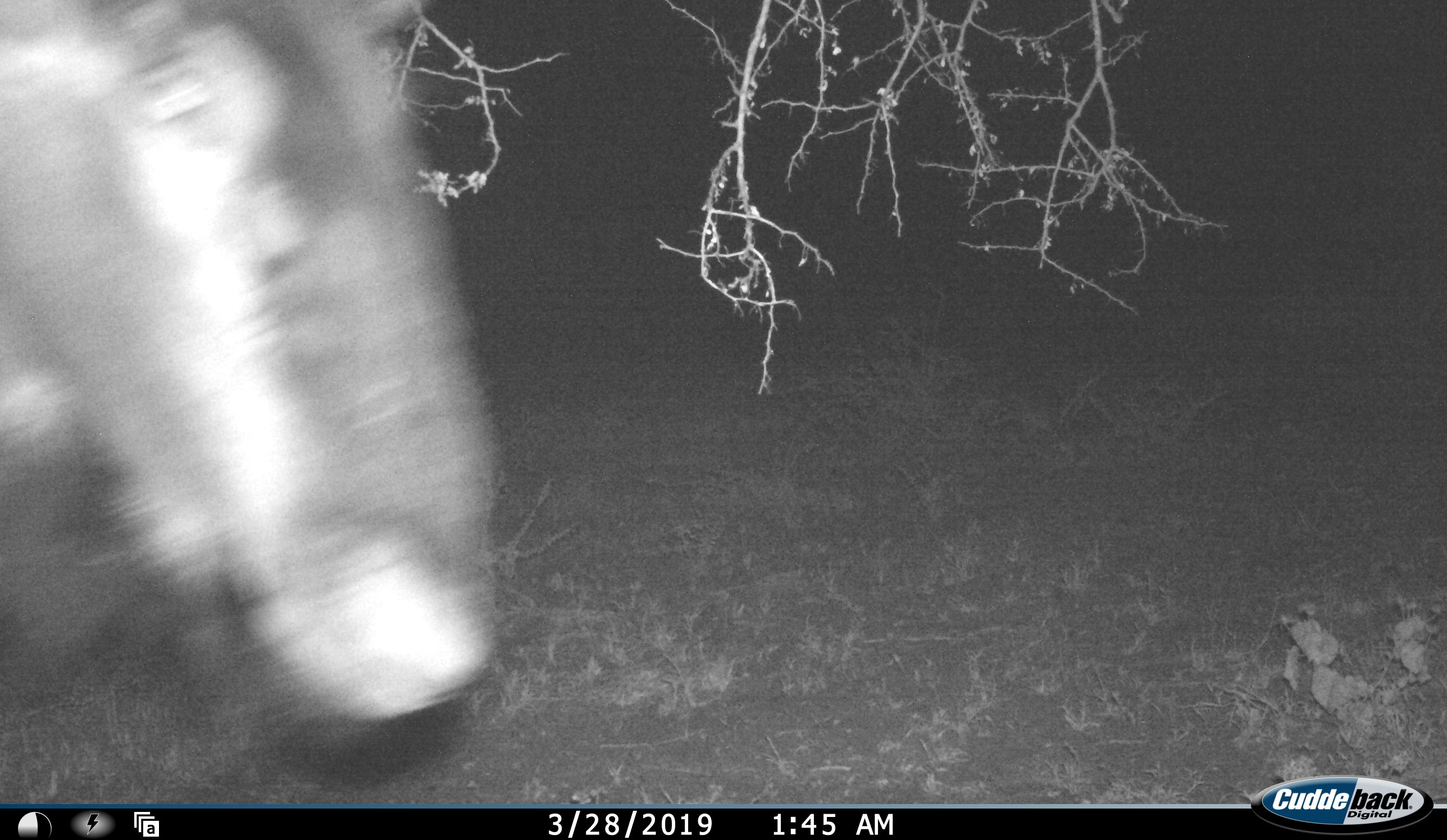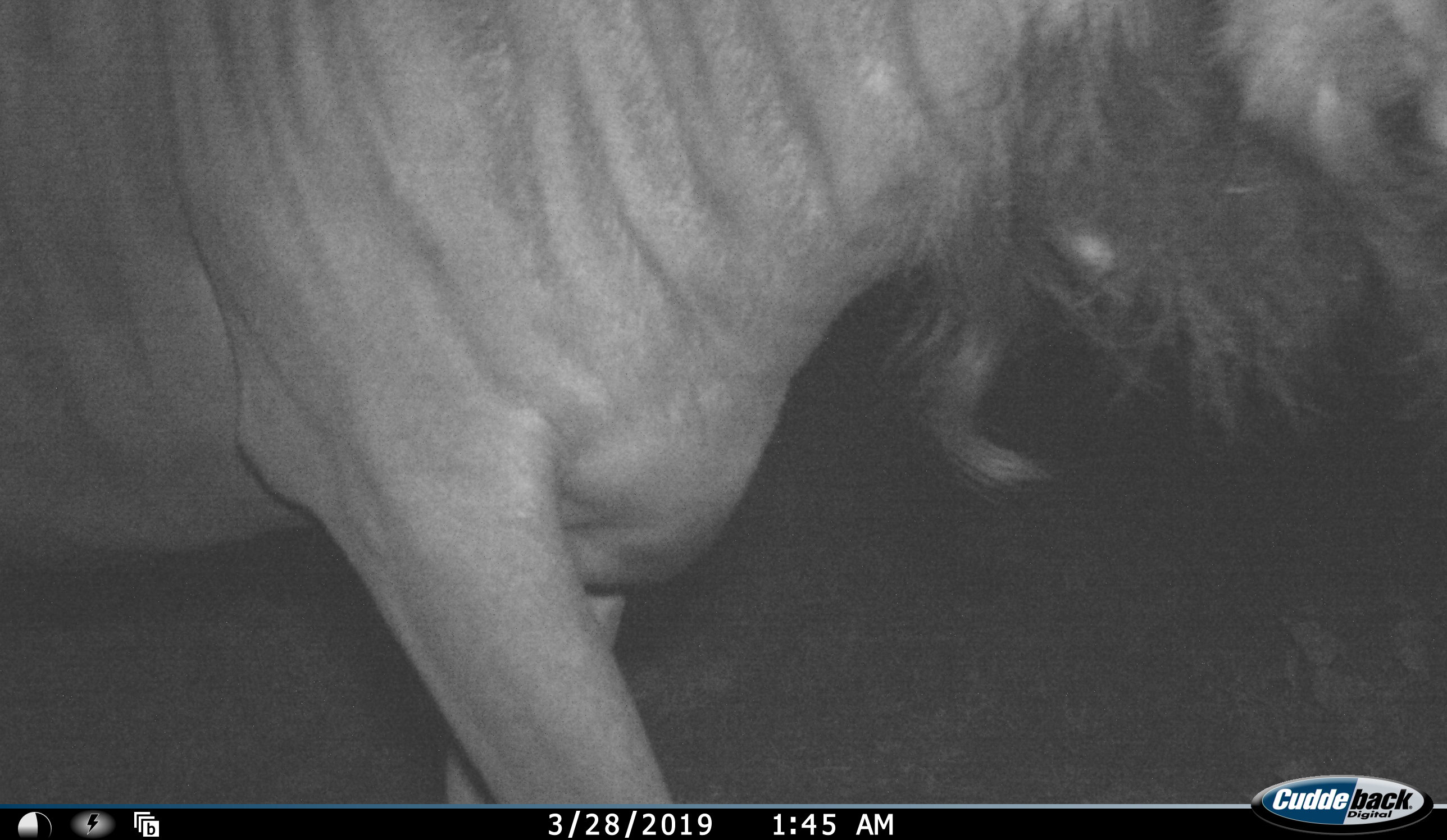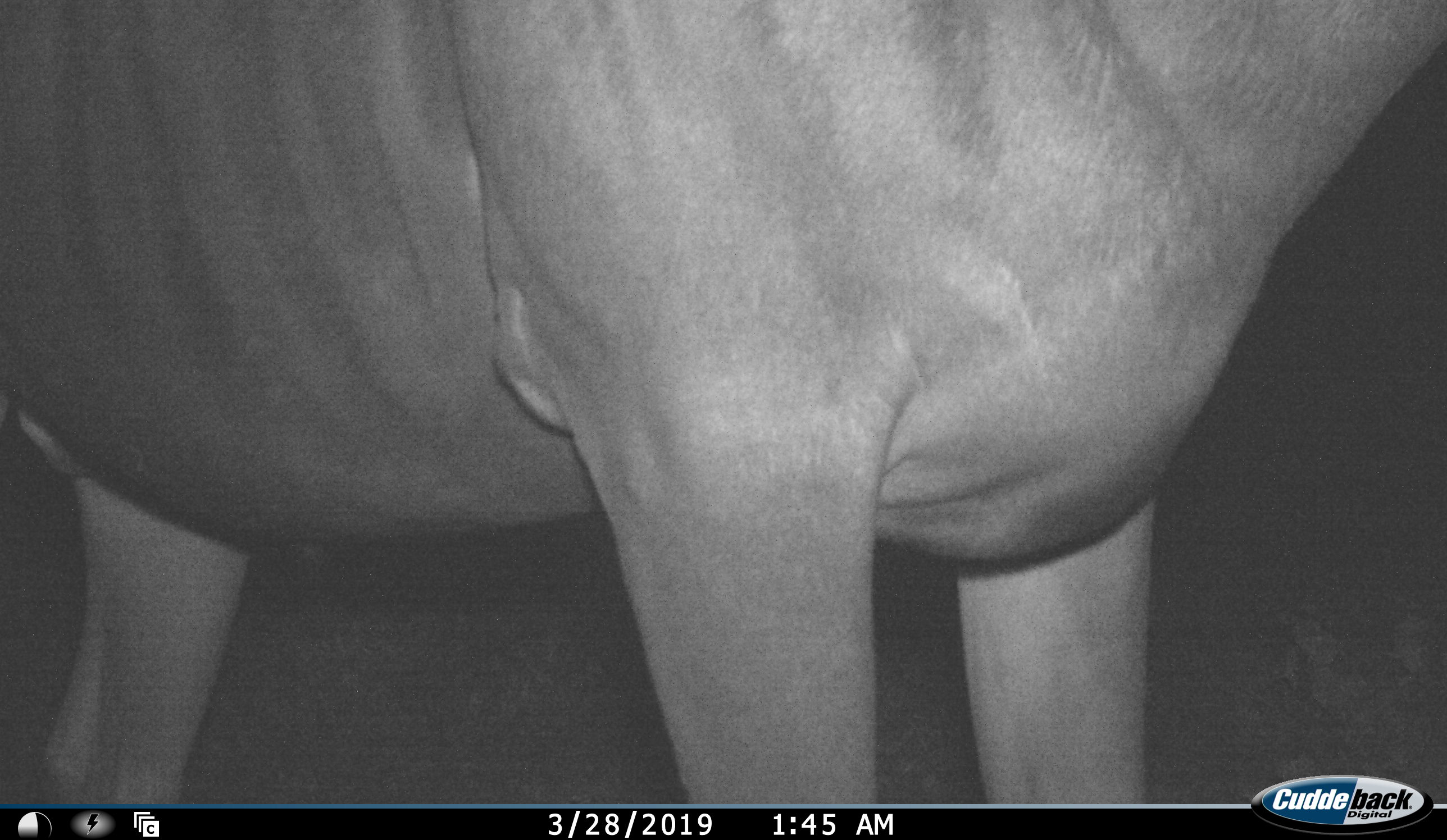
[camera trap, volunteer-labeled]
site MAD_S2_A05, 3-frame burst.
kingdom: Animalia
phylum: Chordata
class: Mammalia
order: Artiodactyla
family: Bovidae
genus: Connochaetes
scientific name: Connochaetes taurinus taurinus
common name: blue wildebeest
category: wildebeestblue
Wildebeestblue (blue wildebeest) (Connochaetes taurinus taurinus), count 1. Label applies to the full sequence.